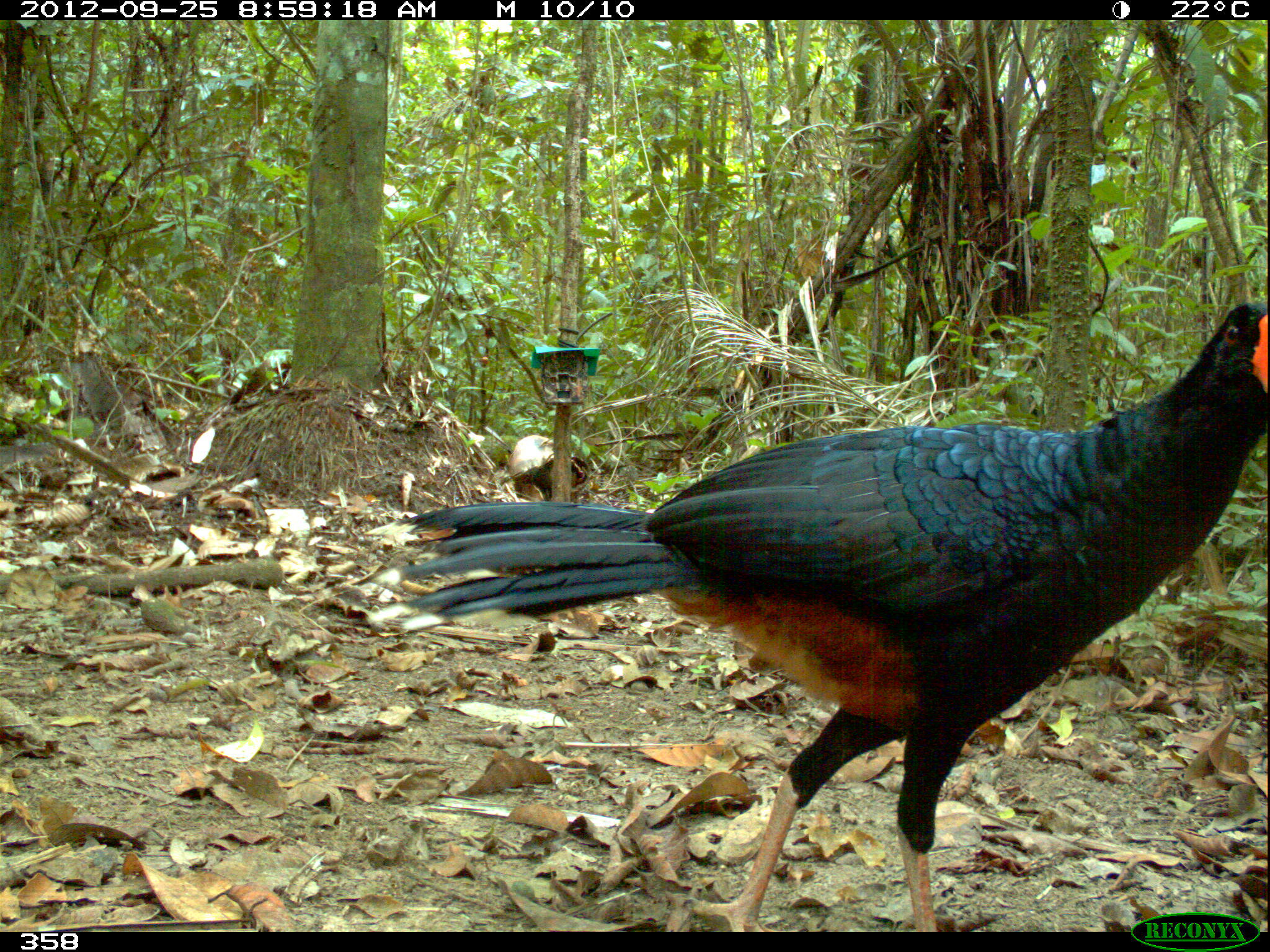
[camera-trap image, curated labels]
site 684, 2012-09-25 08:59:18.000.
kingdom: Animalia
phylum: Chordata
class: Aves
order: Galliformes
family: Cracidae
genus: Mitu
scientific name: Mitu tuberosum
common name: razor-billed curassow